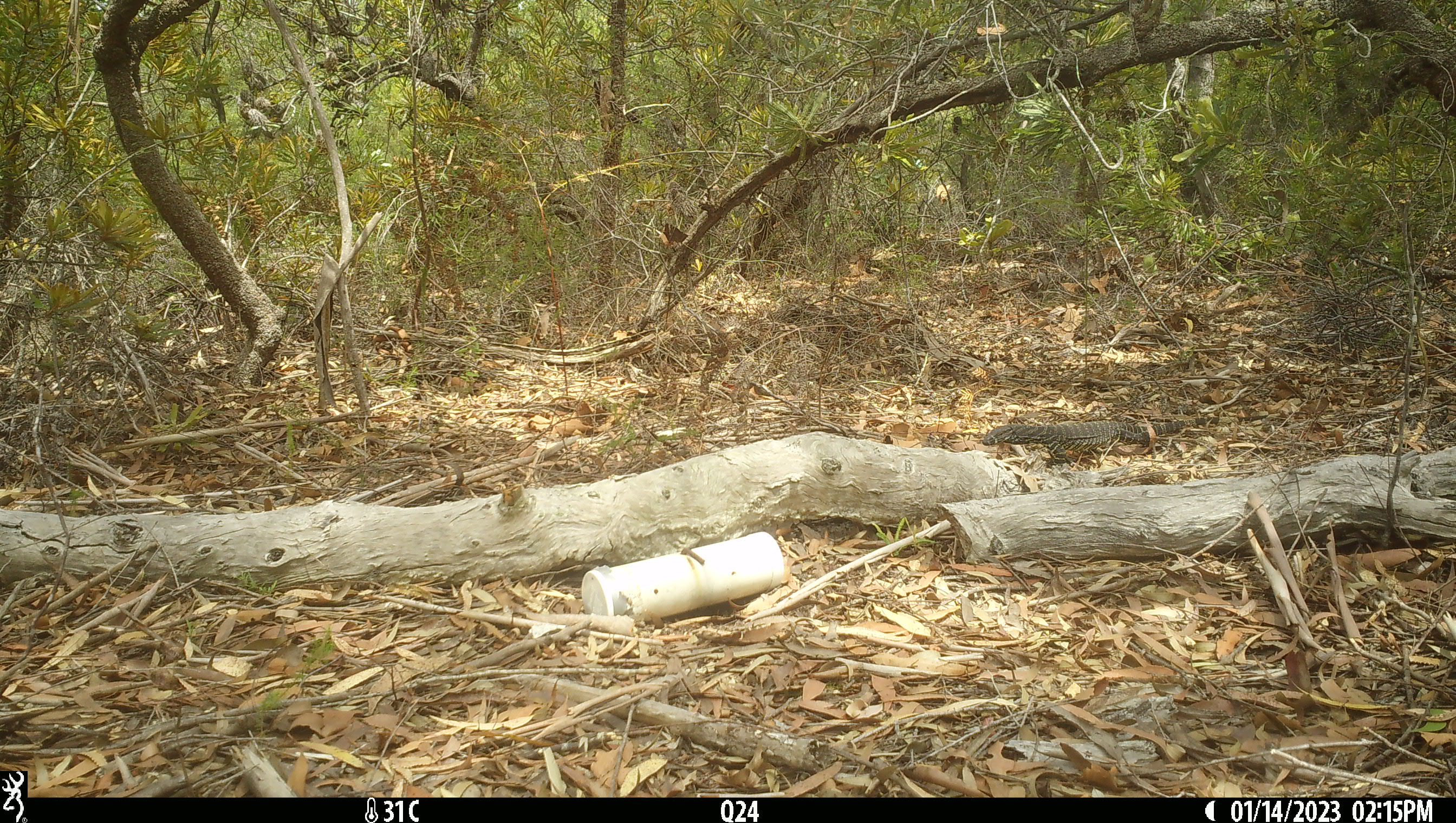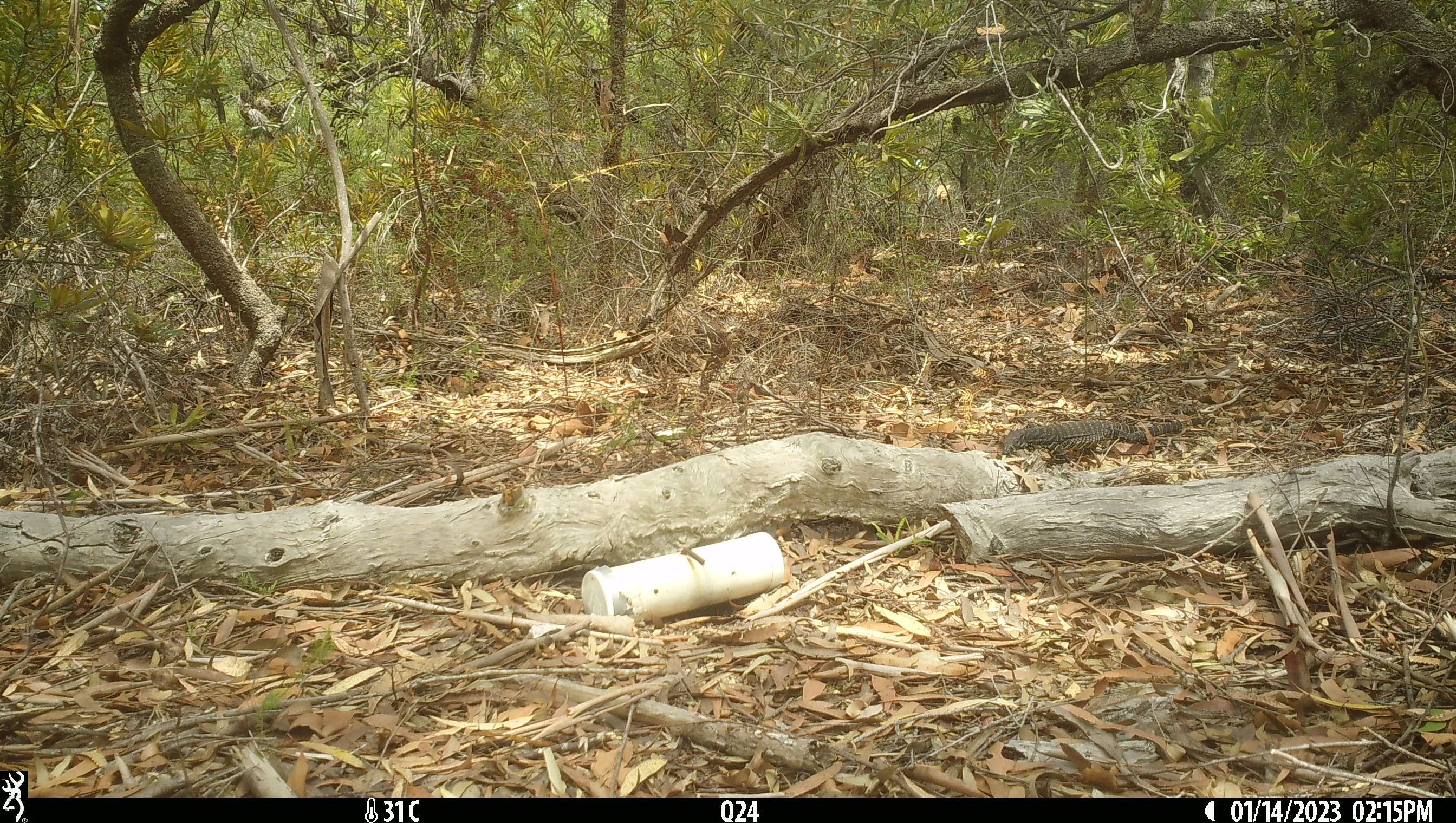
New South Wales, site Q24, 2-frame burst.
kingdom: Animalia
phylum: Chordata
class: Reptilia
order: Squamata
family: Varanidae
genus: Varanus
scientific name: Varanus varius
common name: lace monitor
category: goanna